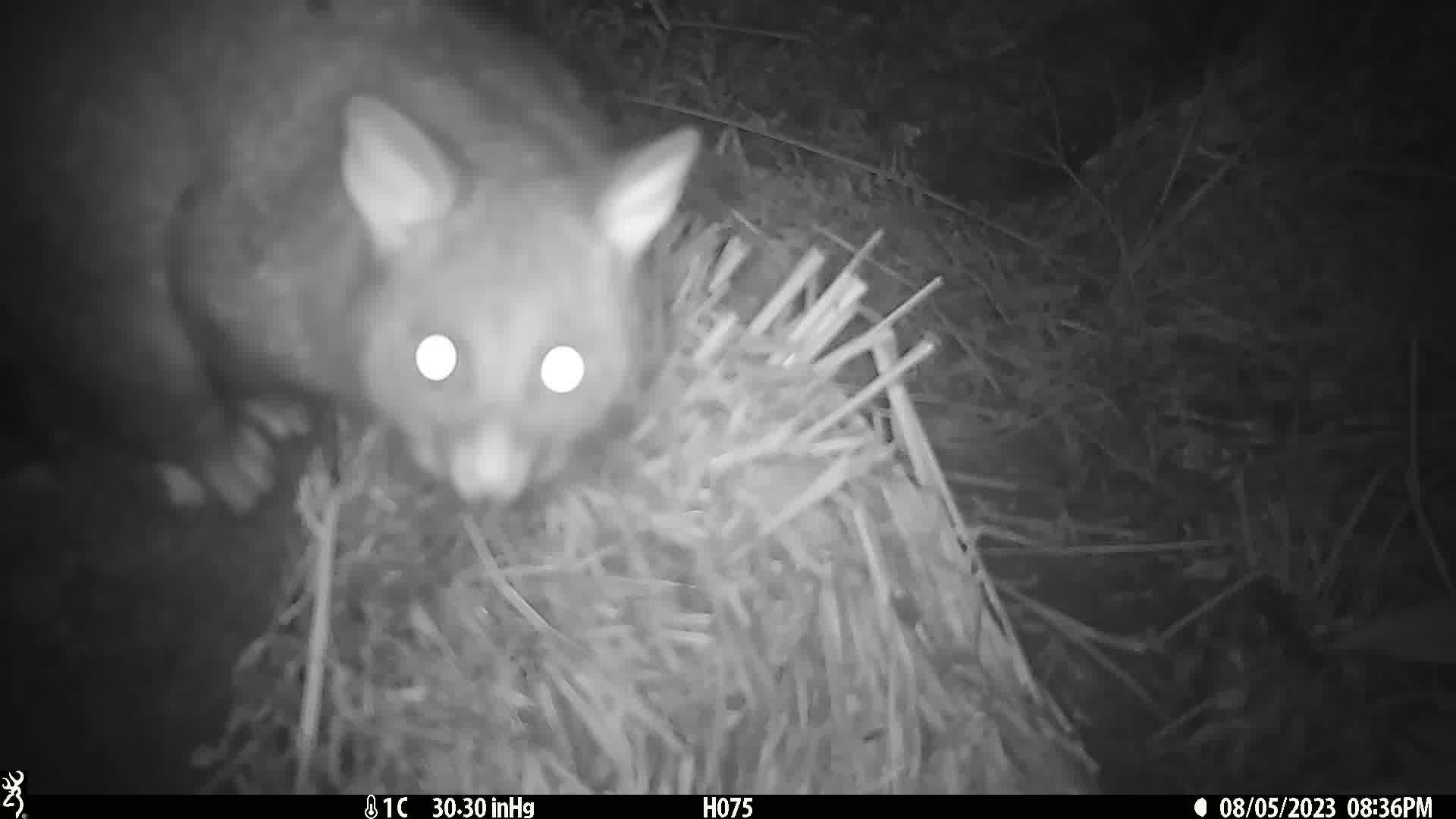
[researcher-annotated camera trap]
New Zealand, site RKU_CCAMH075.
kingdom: Animalia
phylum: Chordata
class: Mammalia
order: Diprotodontia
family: Phalangeridae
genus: Trichosurus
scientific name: Trichosurus vulpecula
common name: common brushtail possum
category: possum